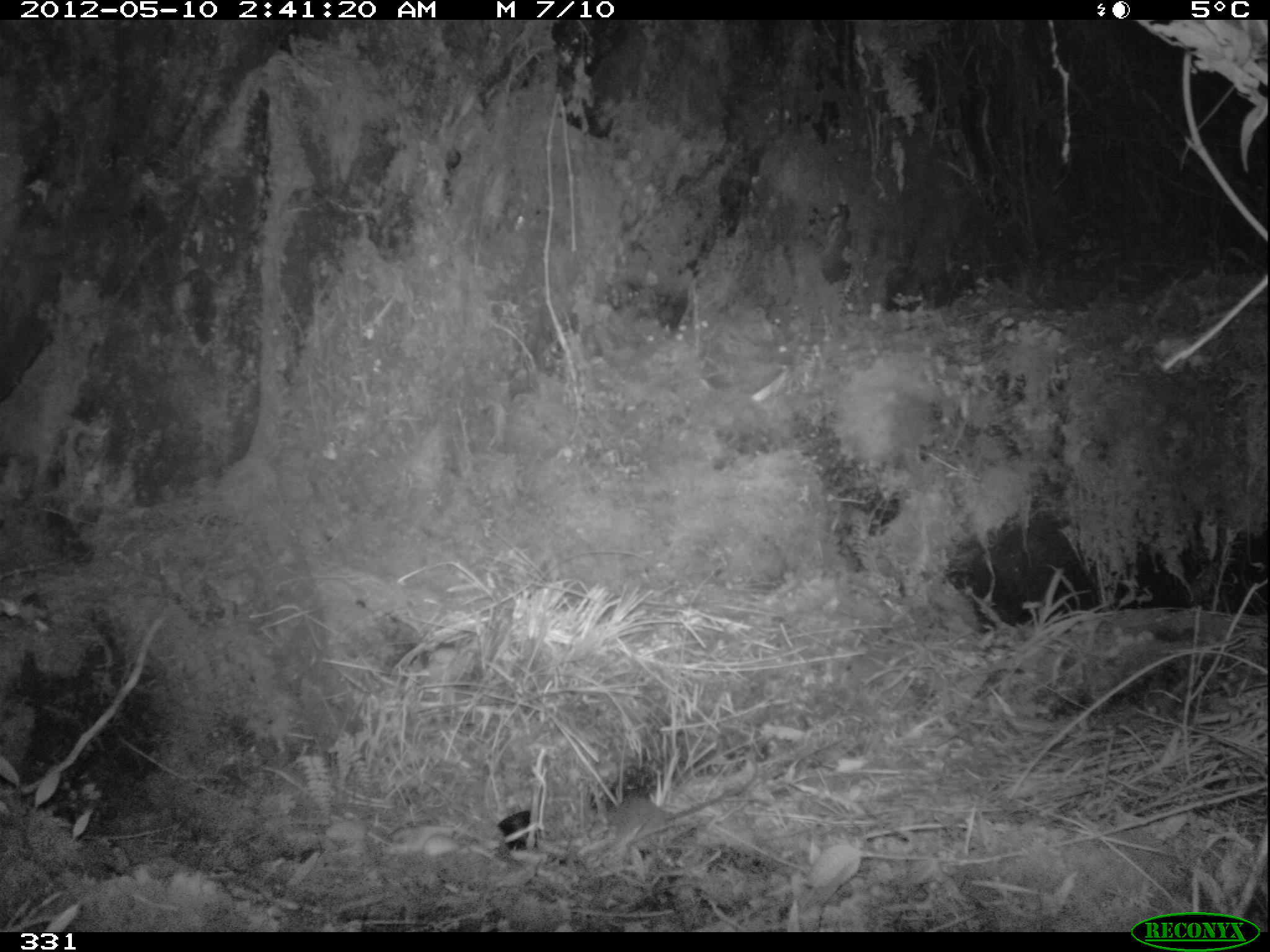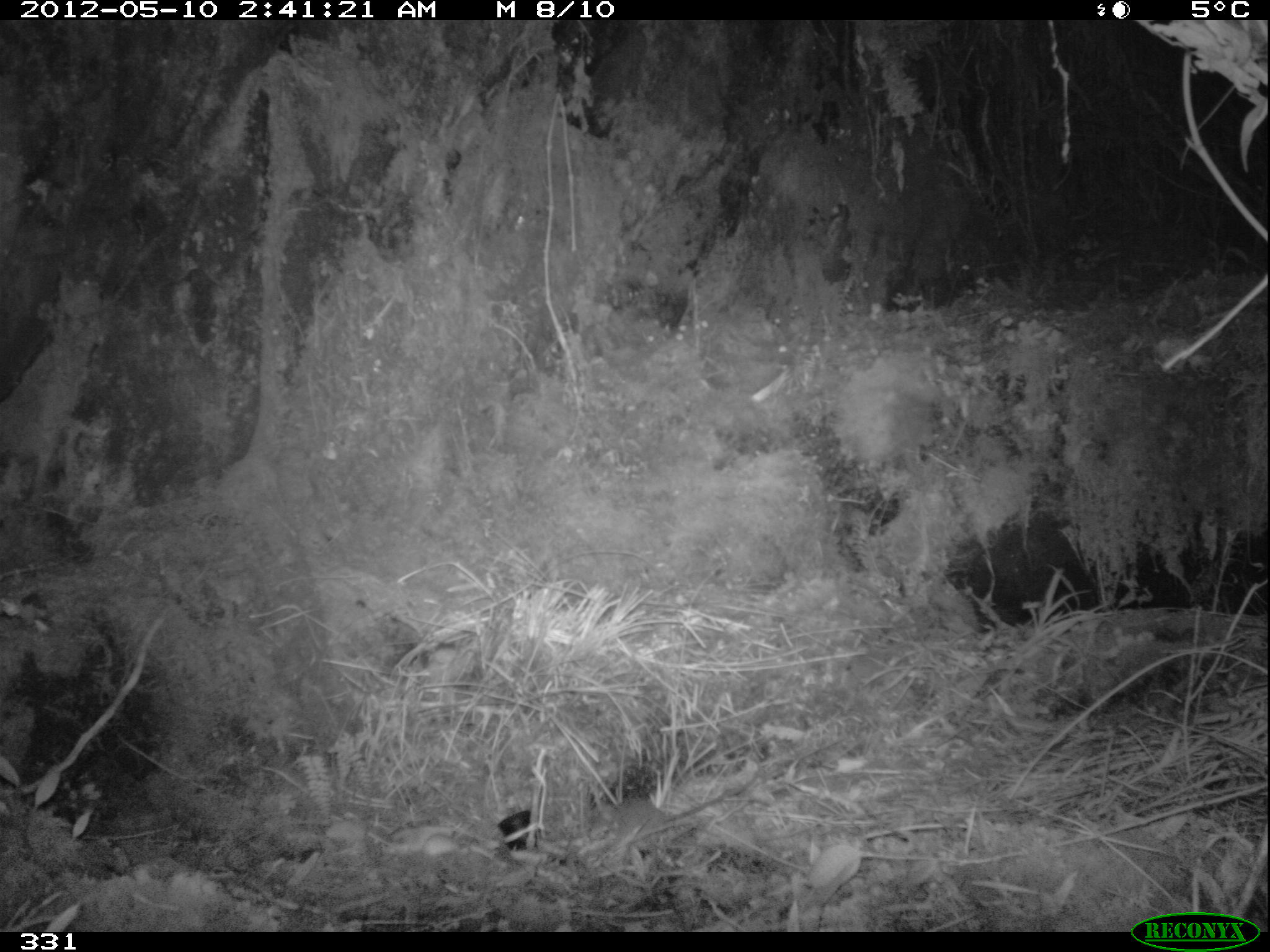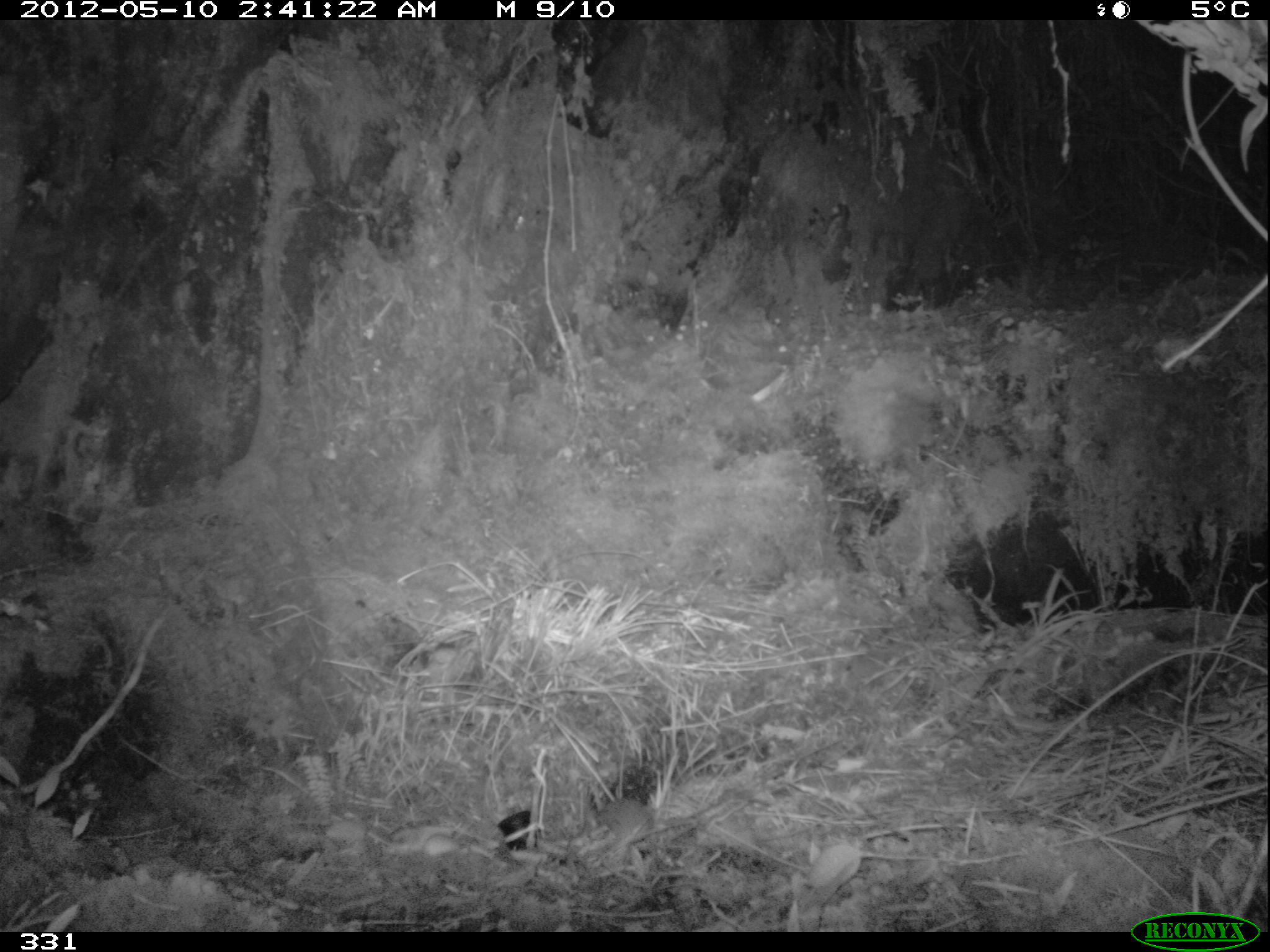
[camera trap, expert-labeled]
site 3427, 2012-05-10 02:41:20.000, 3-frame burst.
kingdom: Animalia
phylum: Chordata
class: Mammalia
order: Rodentia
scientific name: Rodentia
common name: rodents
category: unknown rodent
Unknown rodent (rodents) (Rodentia).